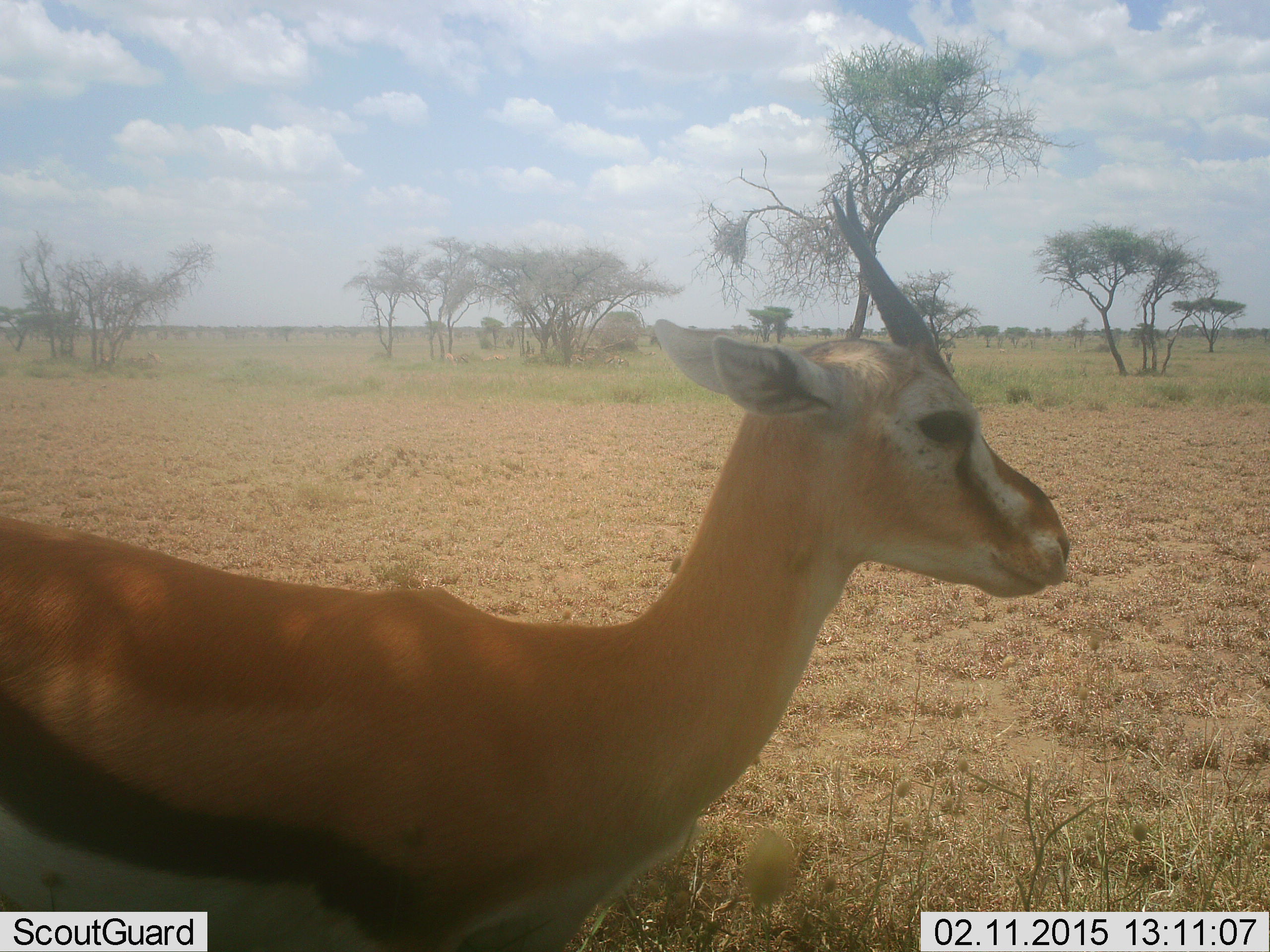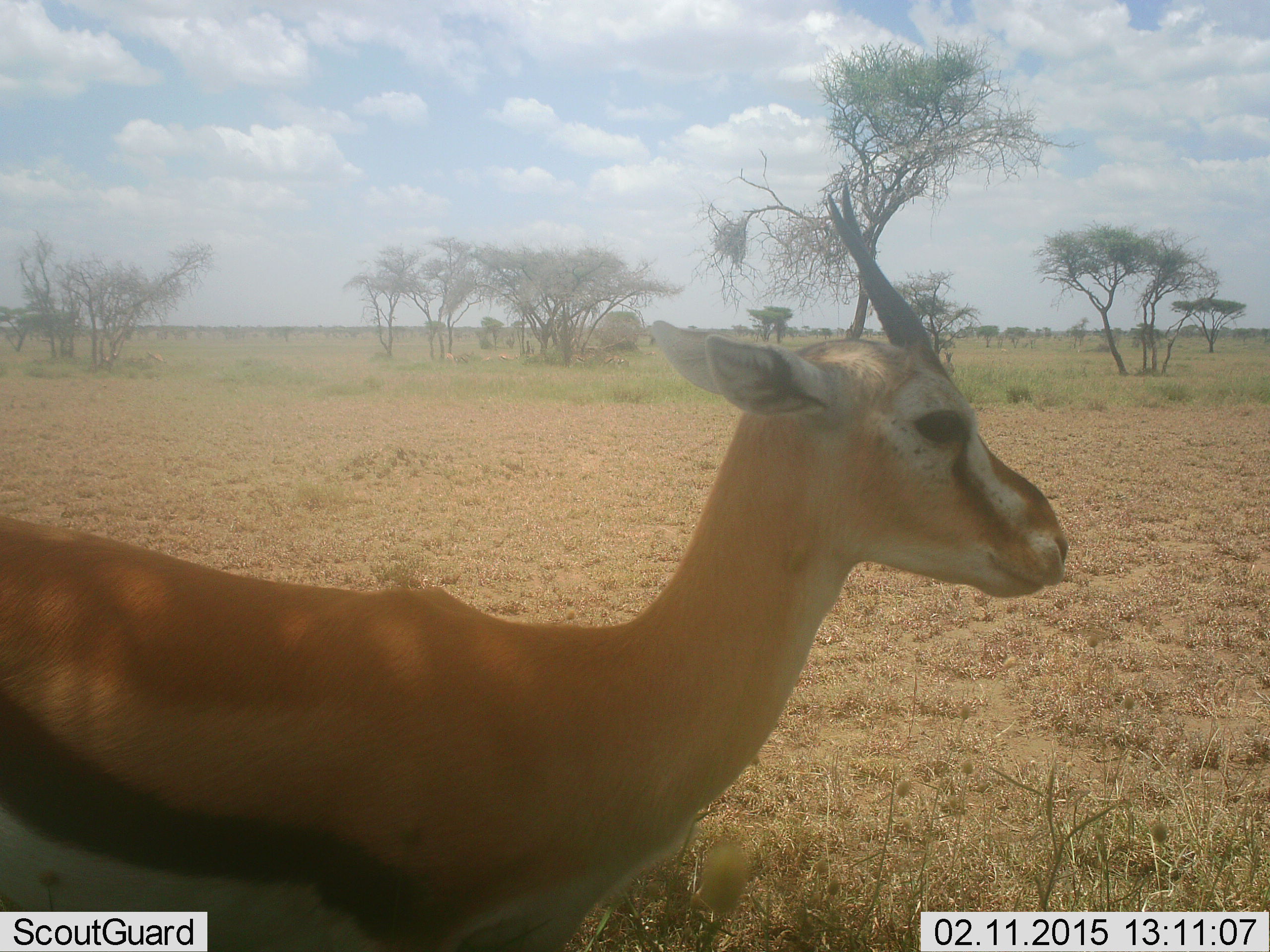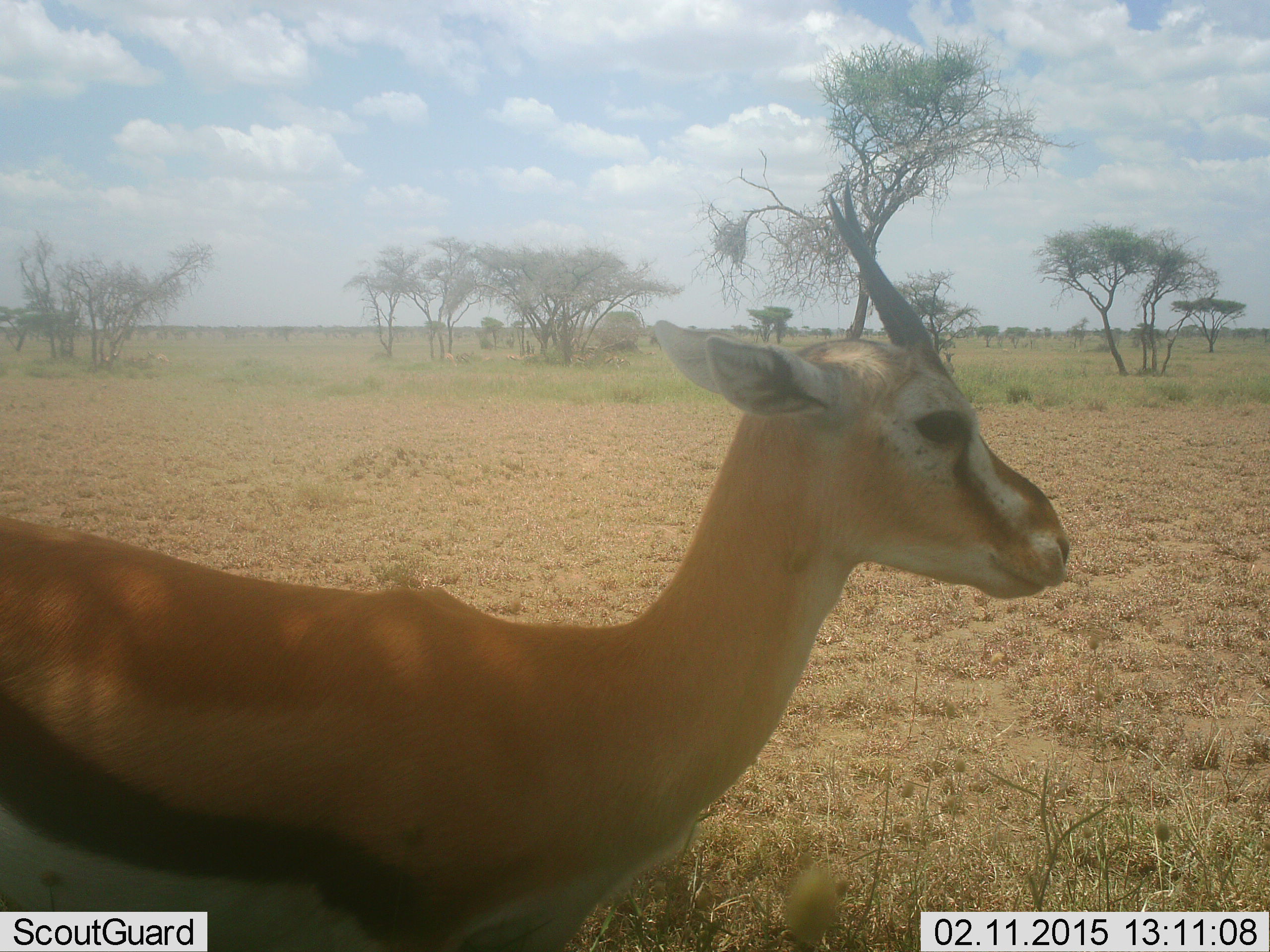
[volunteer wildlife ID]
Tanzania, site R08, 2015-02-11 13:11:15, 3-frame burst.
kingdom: Animalia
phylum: Chordata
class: Mammalia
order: Artiodactyla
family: Bovidae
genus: Eudorcas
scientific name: Eudorcas thomsonii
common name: thomson's gazelle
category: gazellethomsons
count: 1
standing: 90%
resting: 0%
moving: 10%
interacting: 0%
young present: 0%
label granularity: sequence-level